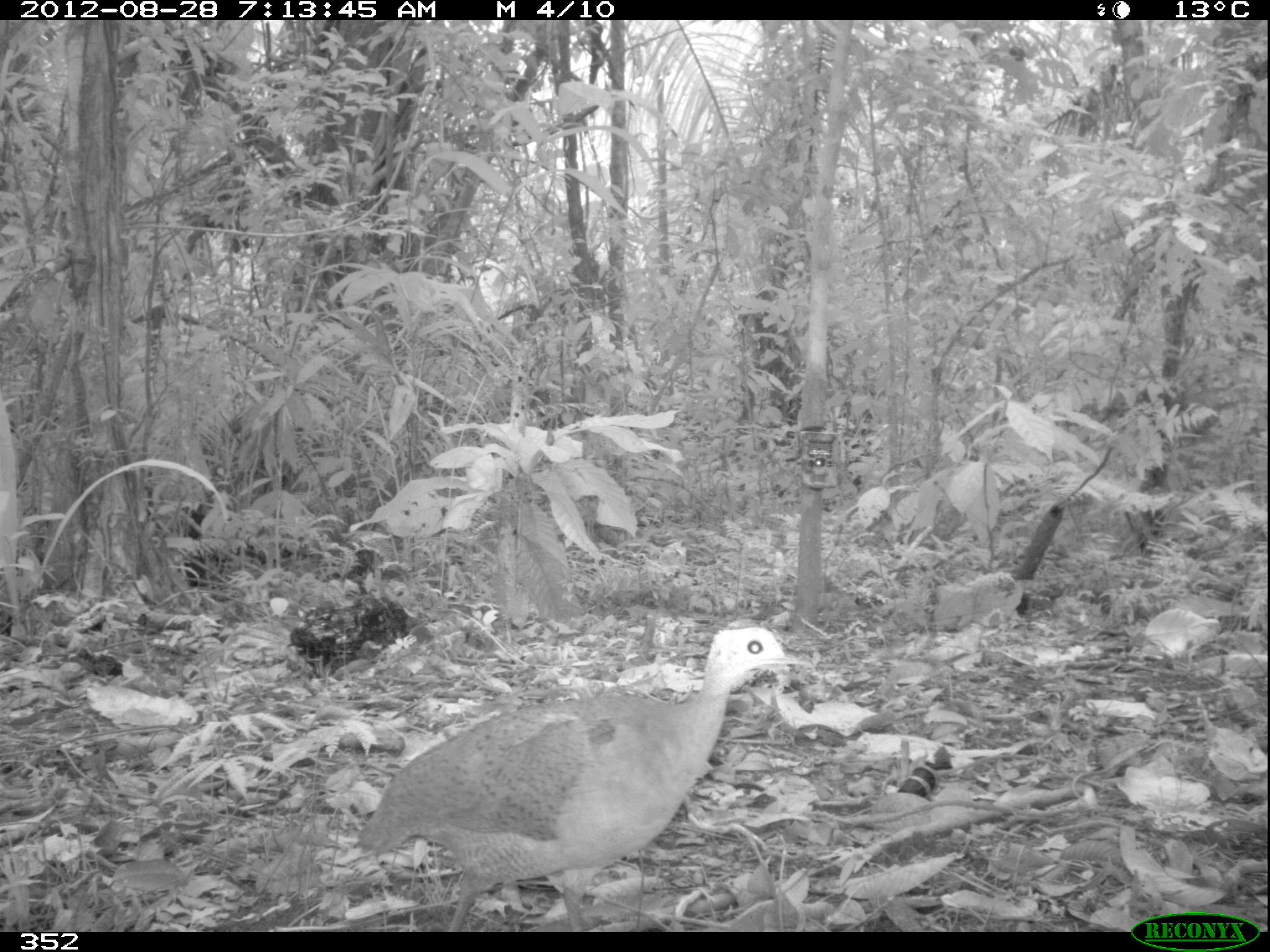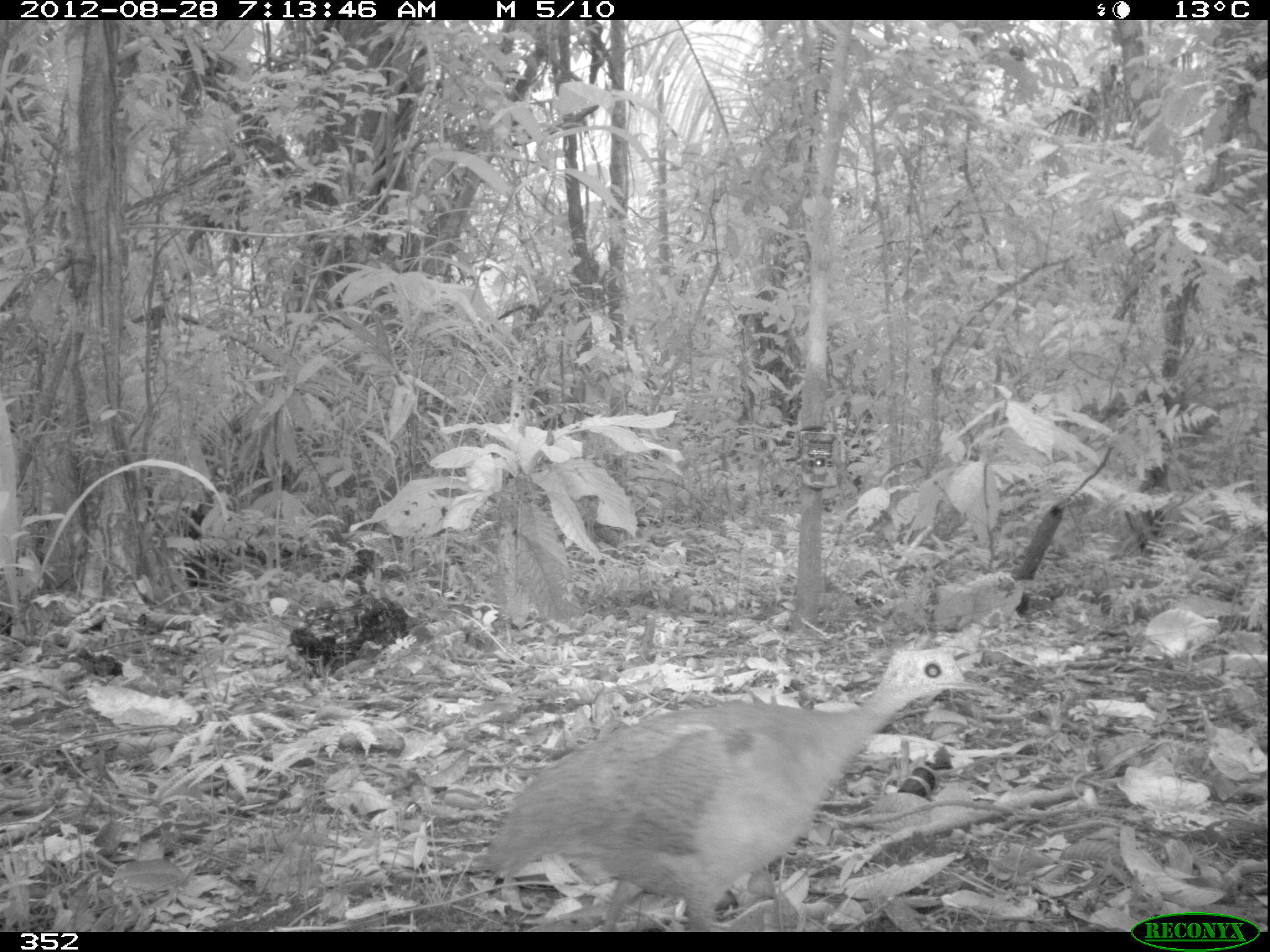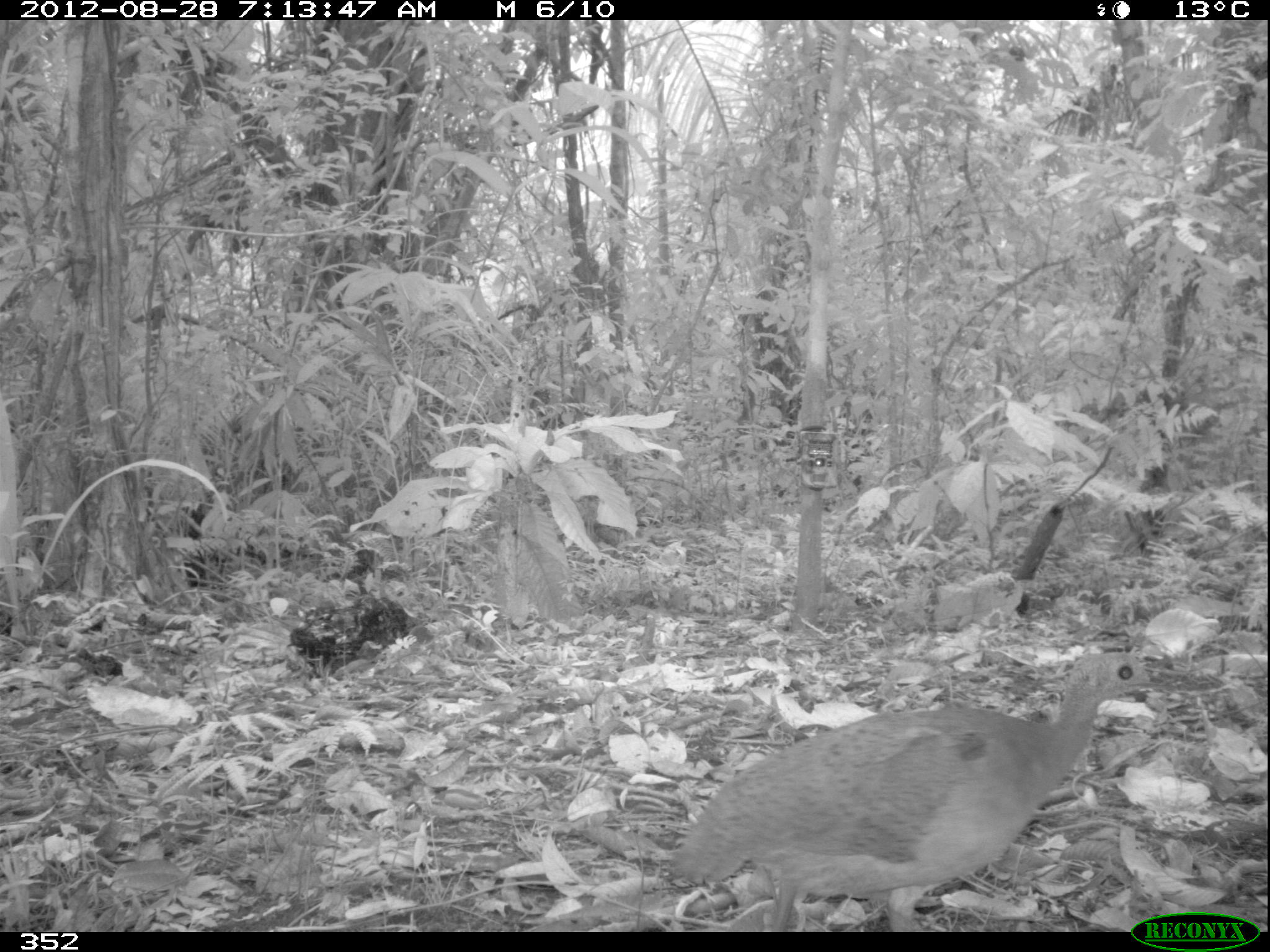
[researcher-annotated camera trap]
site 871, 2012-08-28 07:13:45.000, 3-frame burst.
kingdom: Animalia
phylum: Chordata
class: Aves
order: Galliformes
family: Phasianidae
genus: Alectoris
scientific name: Alectoris rufa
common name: red-legged partridge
Alectoris rufa (red-legged partridge).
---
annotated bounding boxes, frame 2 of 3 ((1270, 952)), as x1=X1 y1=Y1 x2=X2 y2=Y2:
alectoris rufa: x1=466 y1=642 x2=999 y2=931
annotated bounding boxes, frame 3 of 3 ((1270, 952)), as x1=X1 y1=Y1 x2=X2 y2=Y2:
alectoris rufa: x1=663 y1=646 x2=1165 y2=925